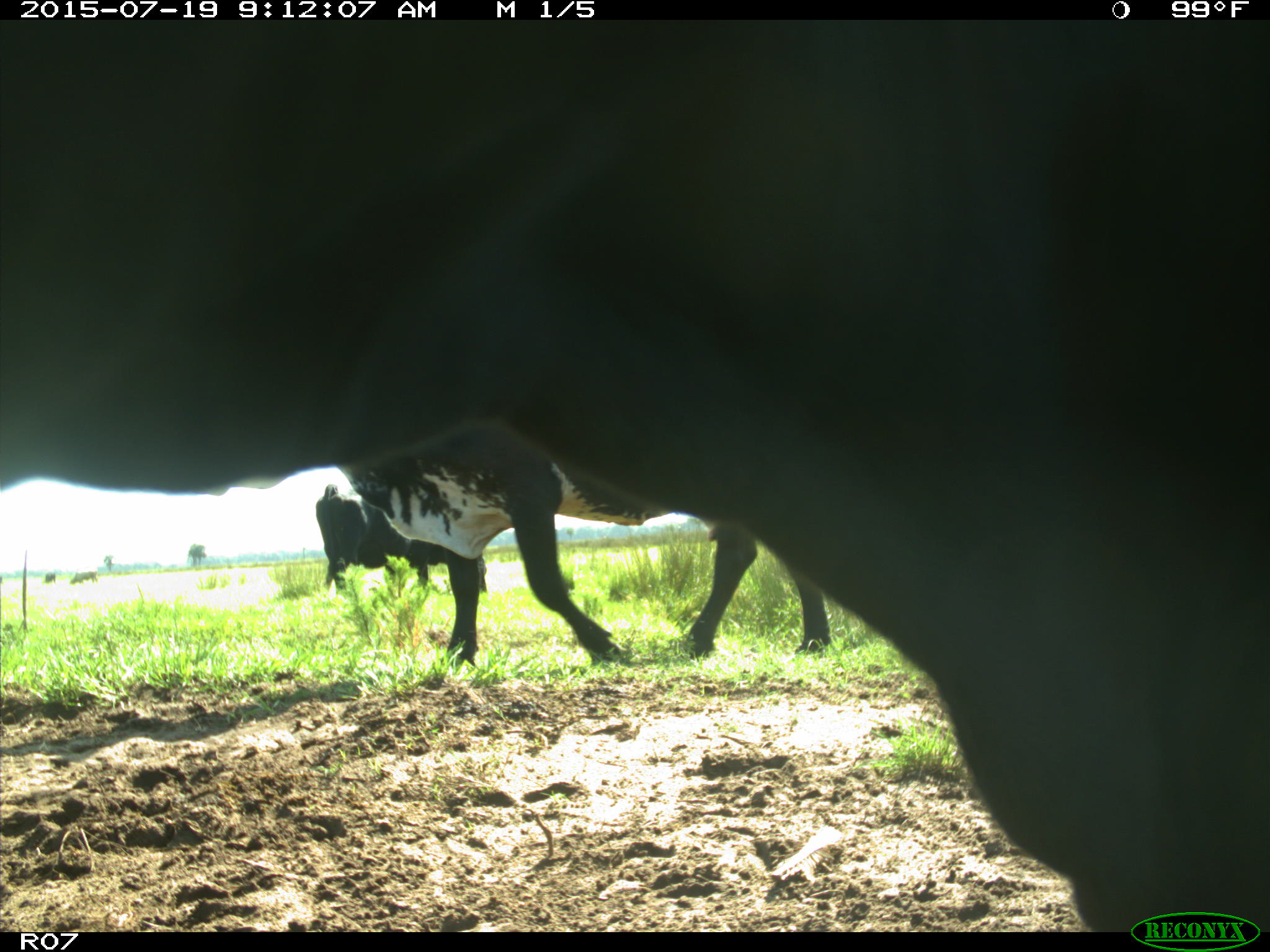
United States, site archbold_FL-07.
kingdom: Animalia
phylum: Chordata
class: Mammalia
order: Artiodactyla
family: Bovidae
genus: Bos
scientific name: Bos taurus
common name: domestic cow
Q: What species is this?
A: Bos taurus (domestic cow).